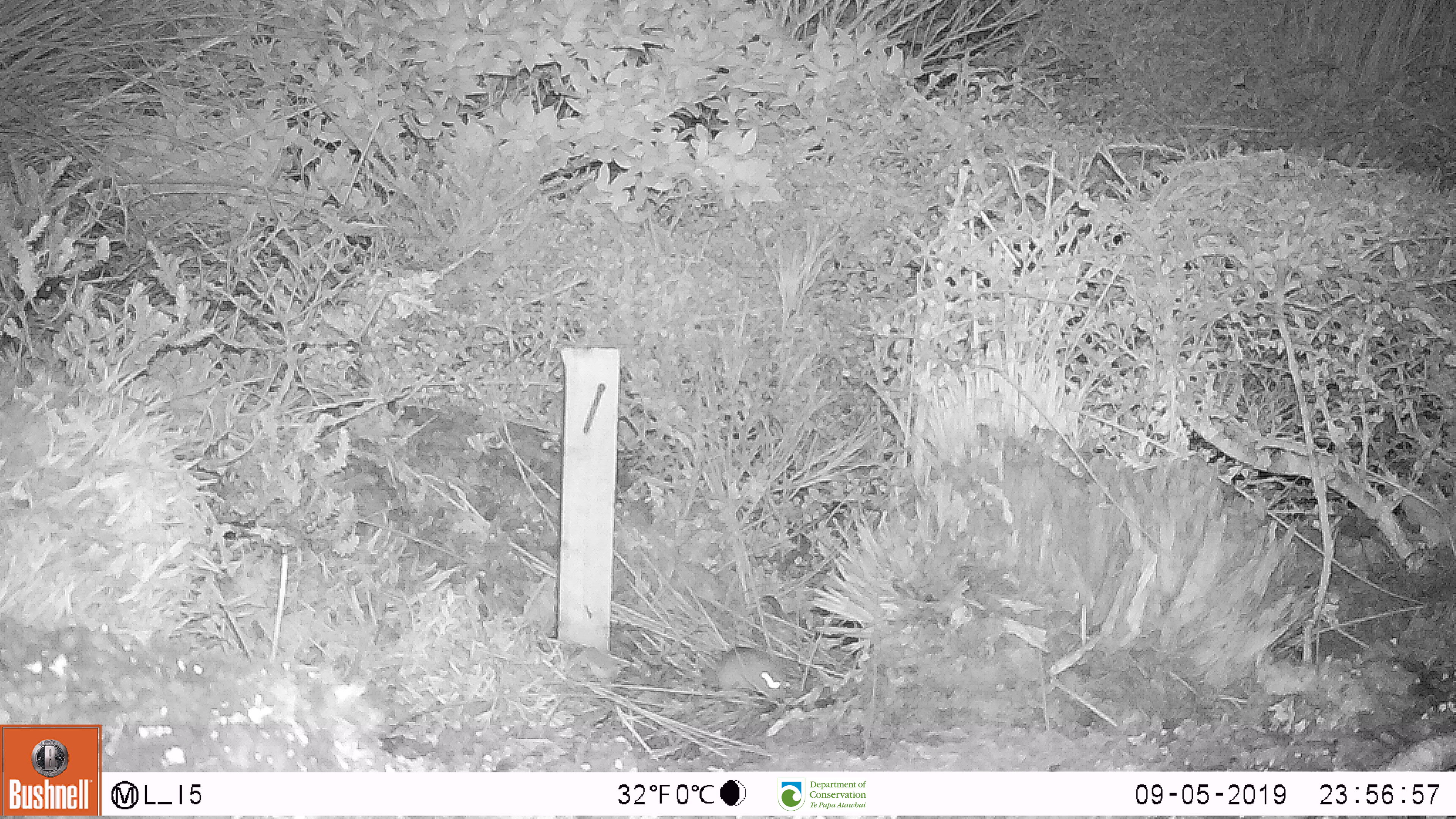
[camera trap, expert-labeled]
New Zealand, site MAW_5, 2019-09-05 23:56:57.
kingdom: Animalia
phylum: Chordata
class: Mammalia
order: Rodentia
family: Muridae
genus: Mus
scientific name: Mus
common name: mouse